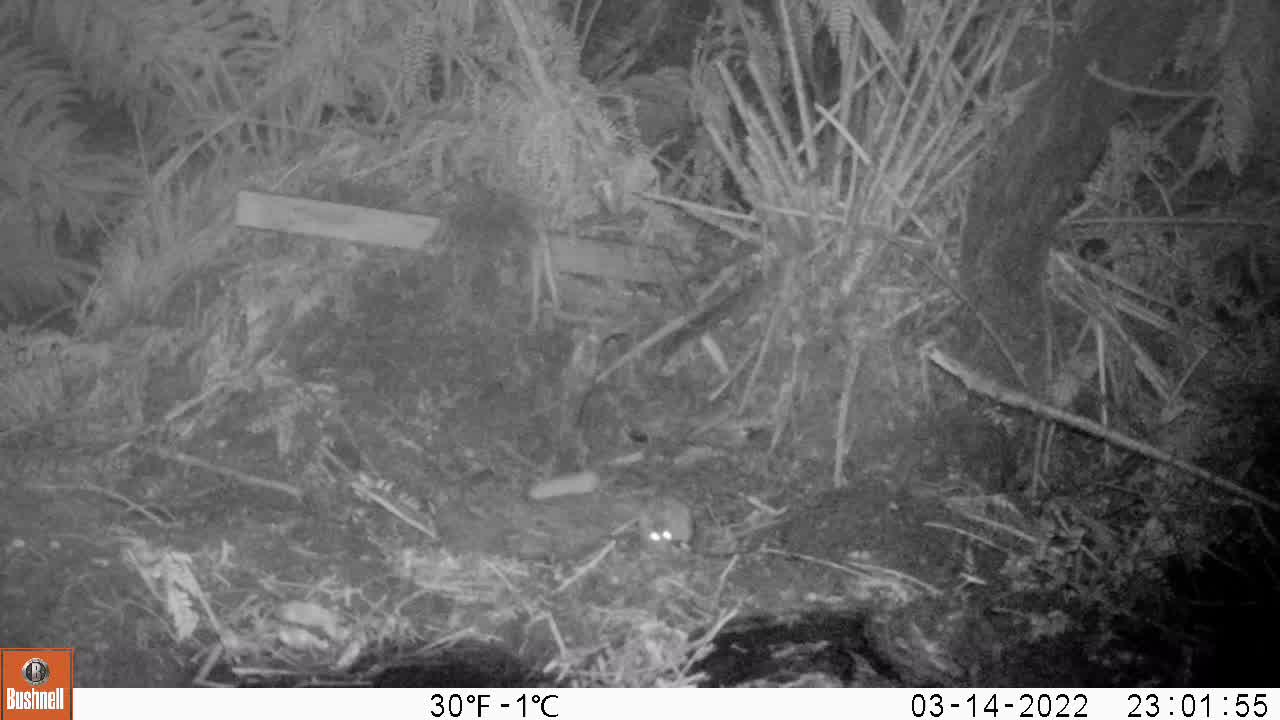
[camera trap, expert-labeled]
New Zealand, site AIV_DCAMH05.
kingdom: Animalia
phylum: Chordata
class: Mammalia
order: Rodentia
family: Muridae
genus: Mus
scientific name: Mus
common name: mouse